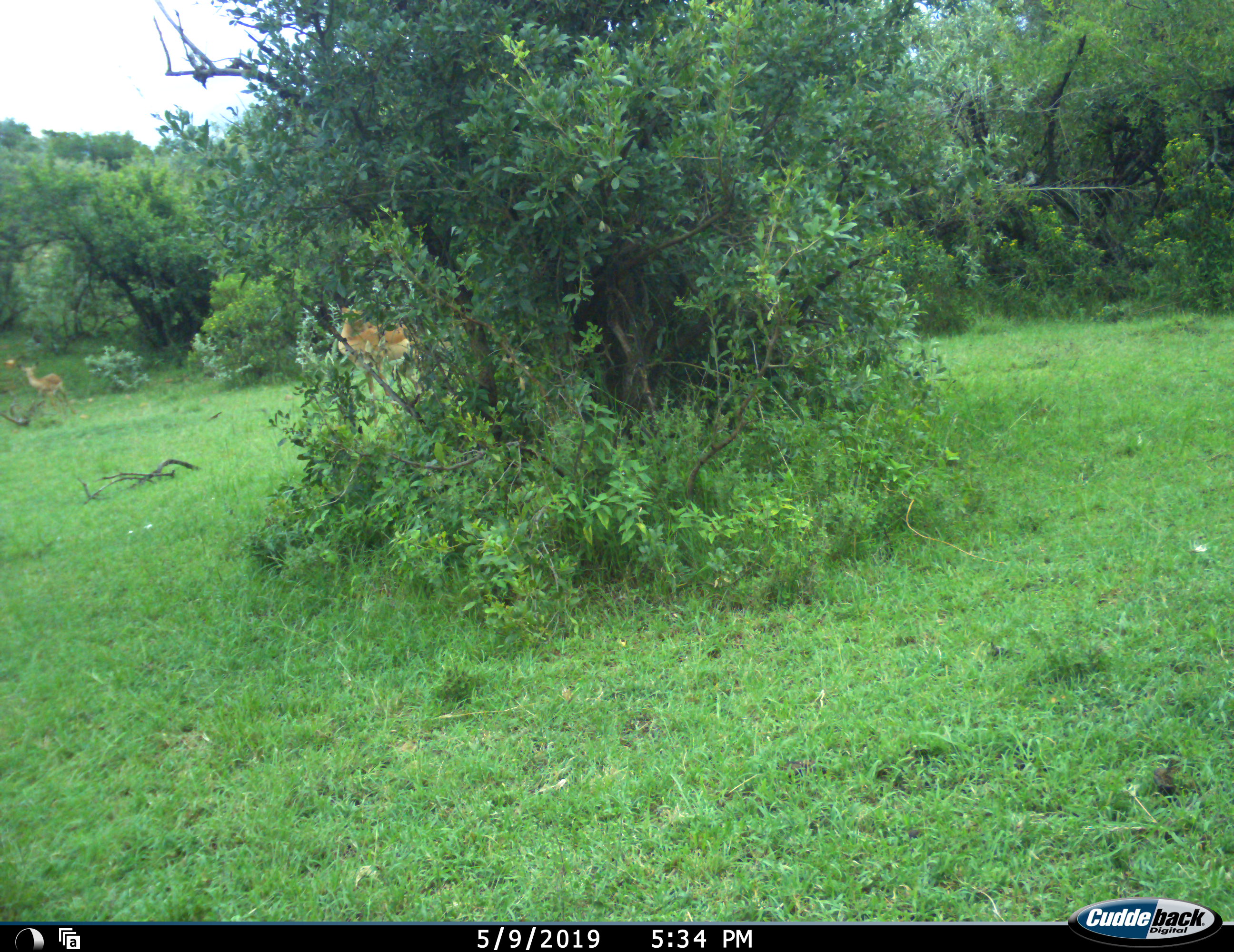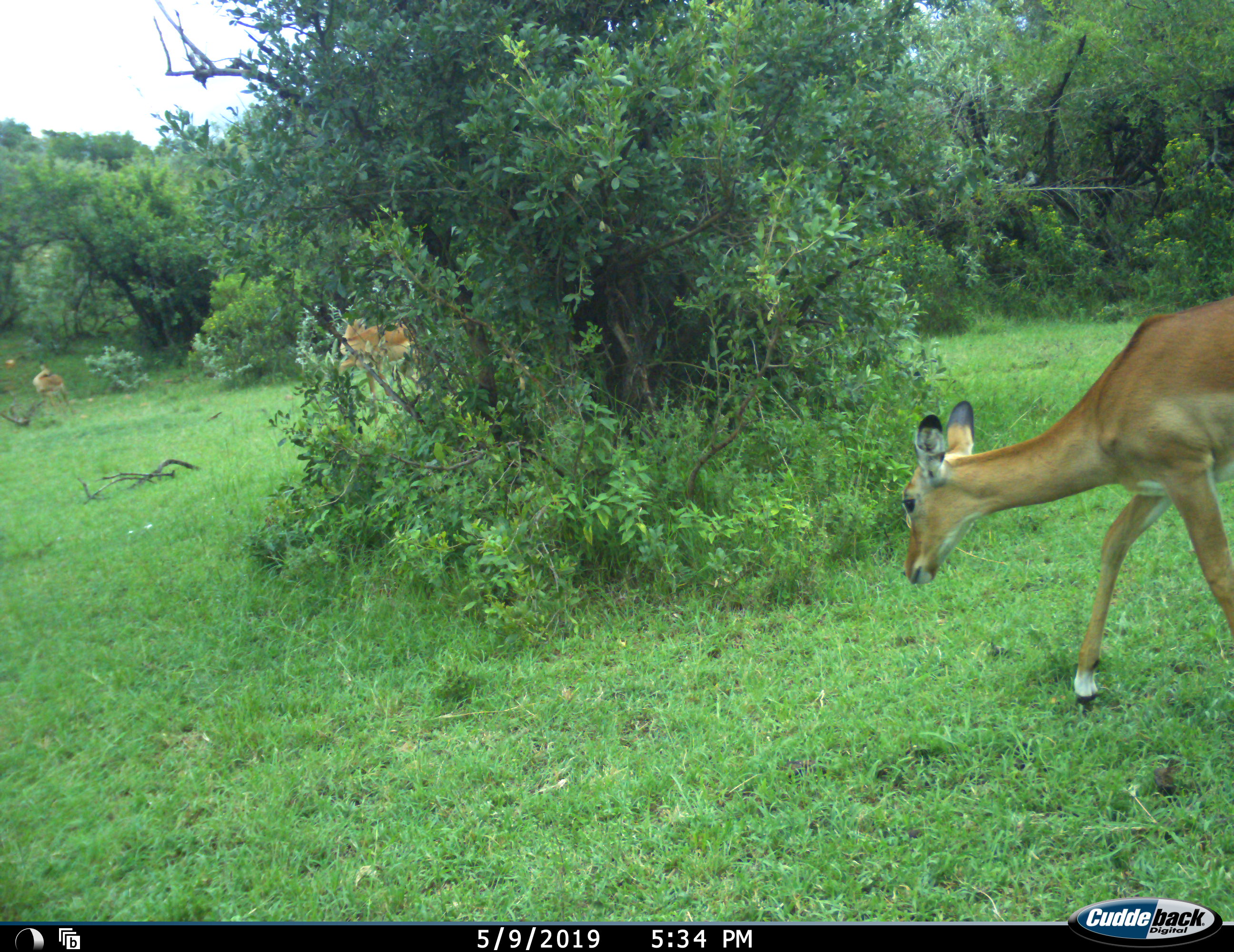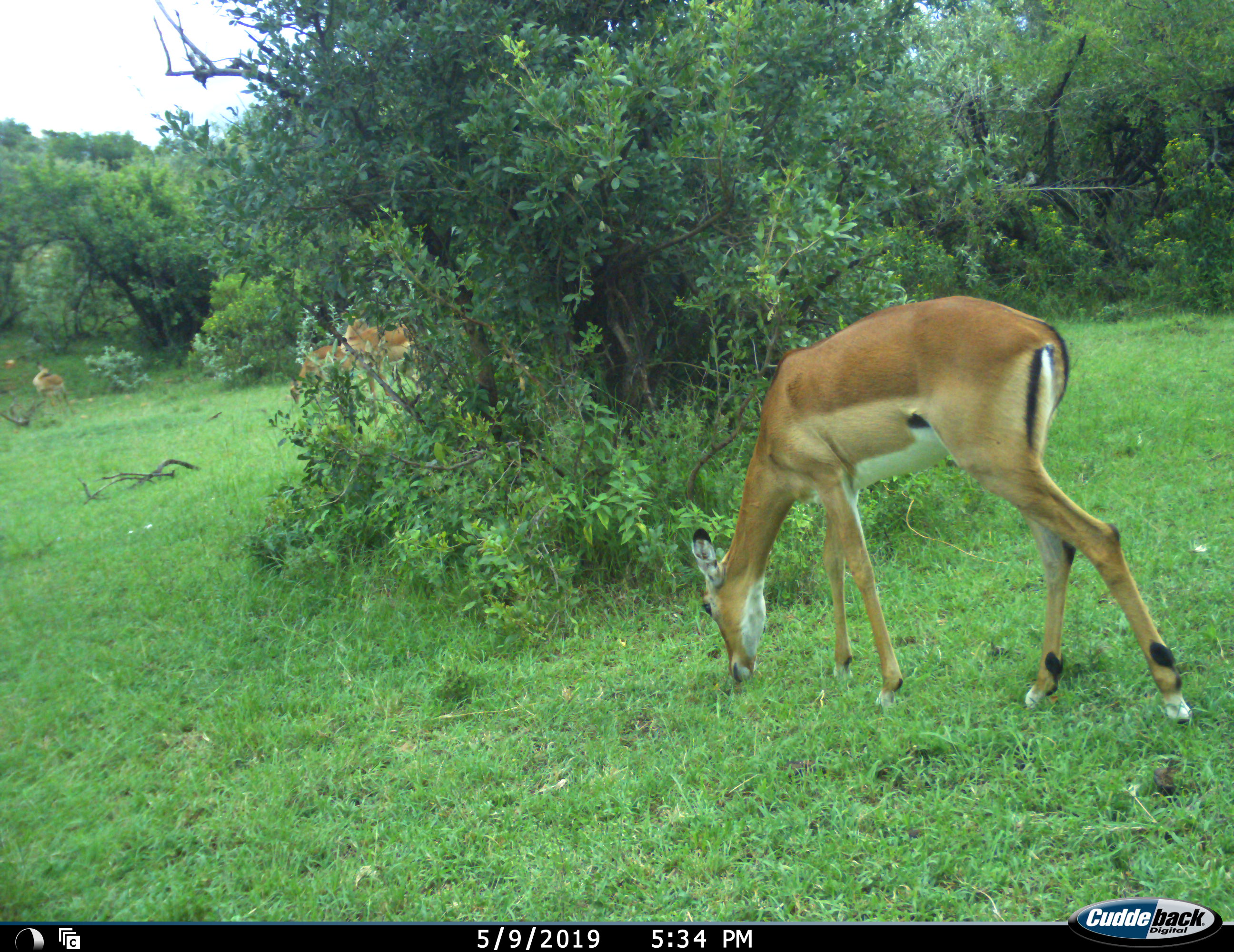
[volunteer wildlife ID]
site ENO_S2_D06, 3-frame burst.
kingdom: Animalia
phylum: Chordata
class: Mammalia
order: Artiodactyla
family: Bovidae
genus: Aepyceros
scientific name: Aepyceros melampus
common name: impala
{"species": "impala (Aepyceros melampus)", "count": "4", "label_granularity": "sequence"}